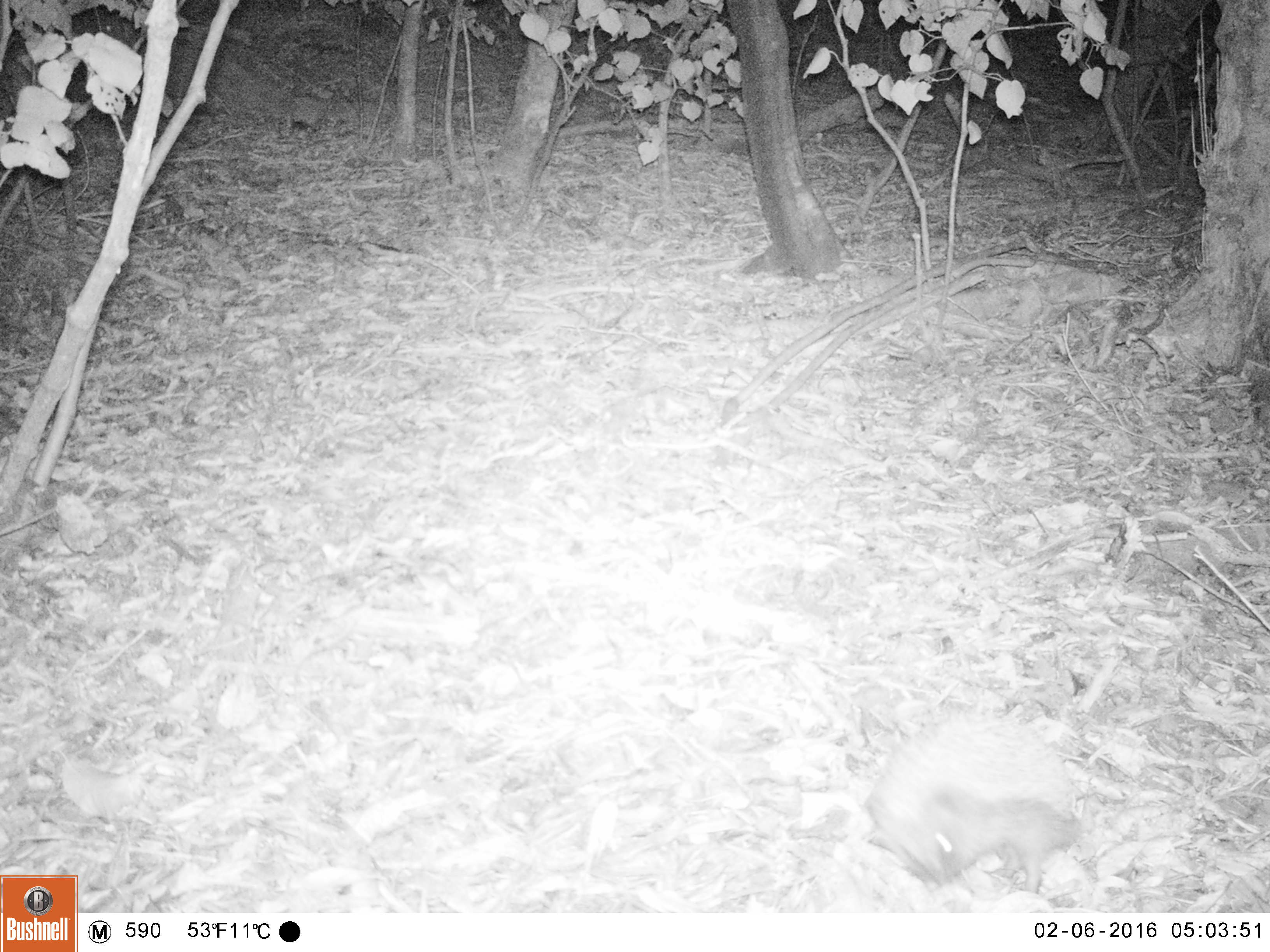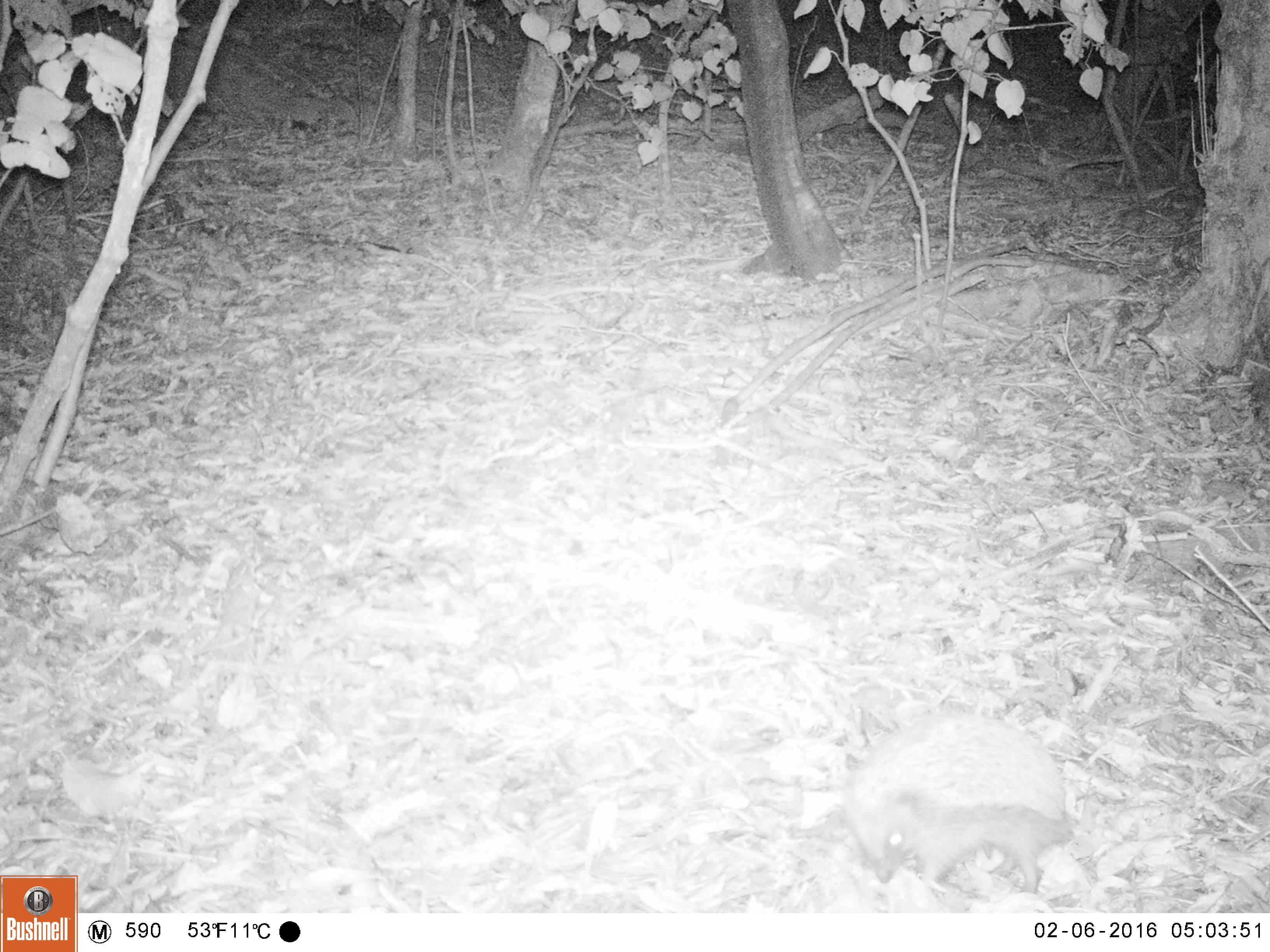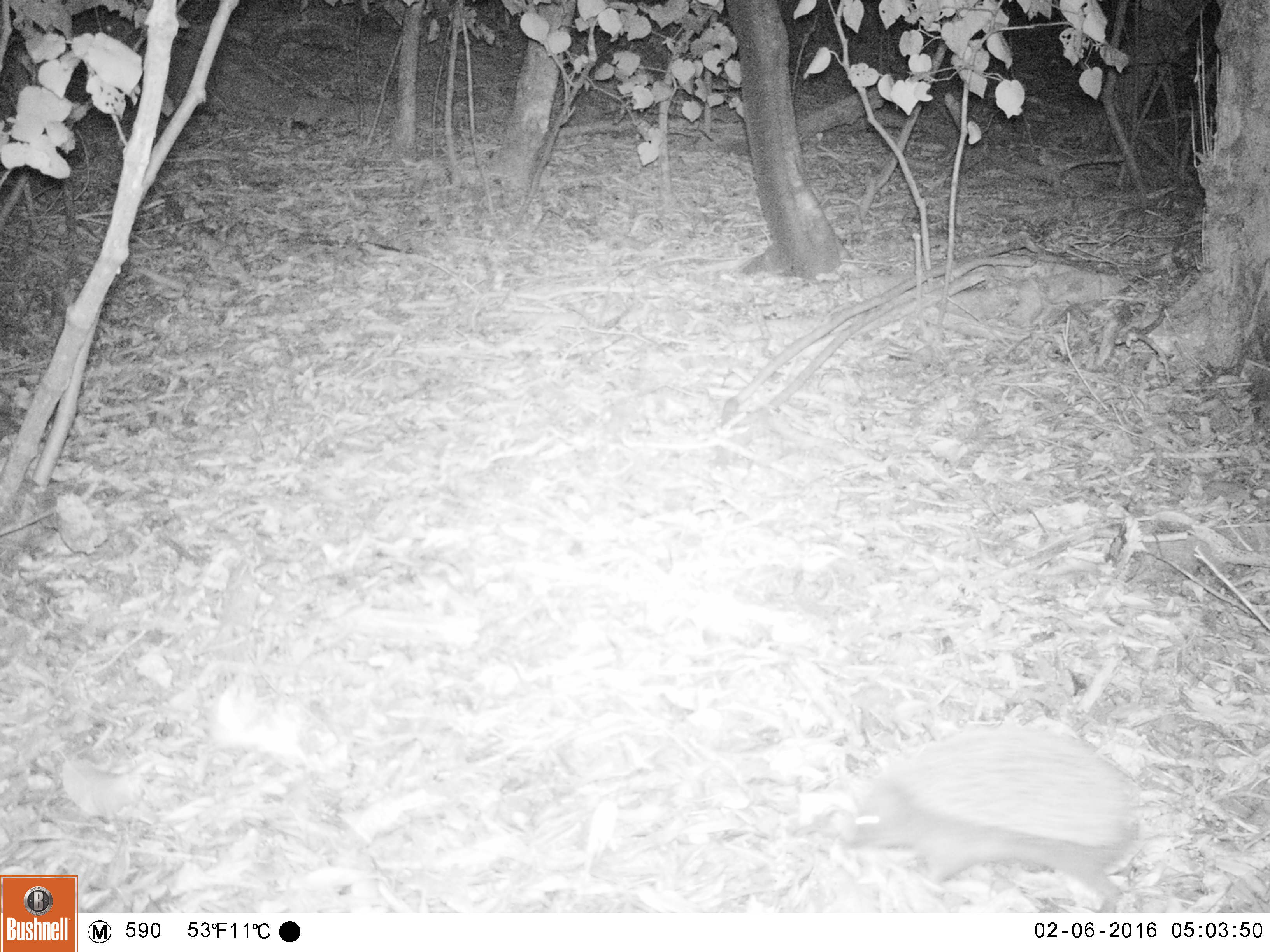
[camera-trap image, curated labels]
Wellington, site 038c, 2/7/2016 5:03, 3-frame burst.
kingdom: Animalia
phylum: Chordata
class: Mammalia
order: Eulipotyphla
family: Erinaceidae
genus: Erinaceus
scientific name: Erinaceus europaeus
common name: hedgehog